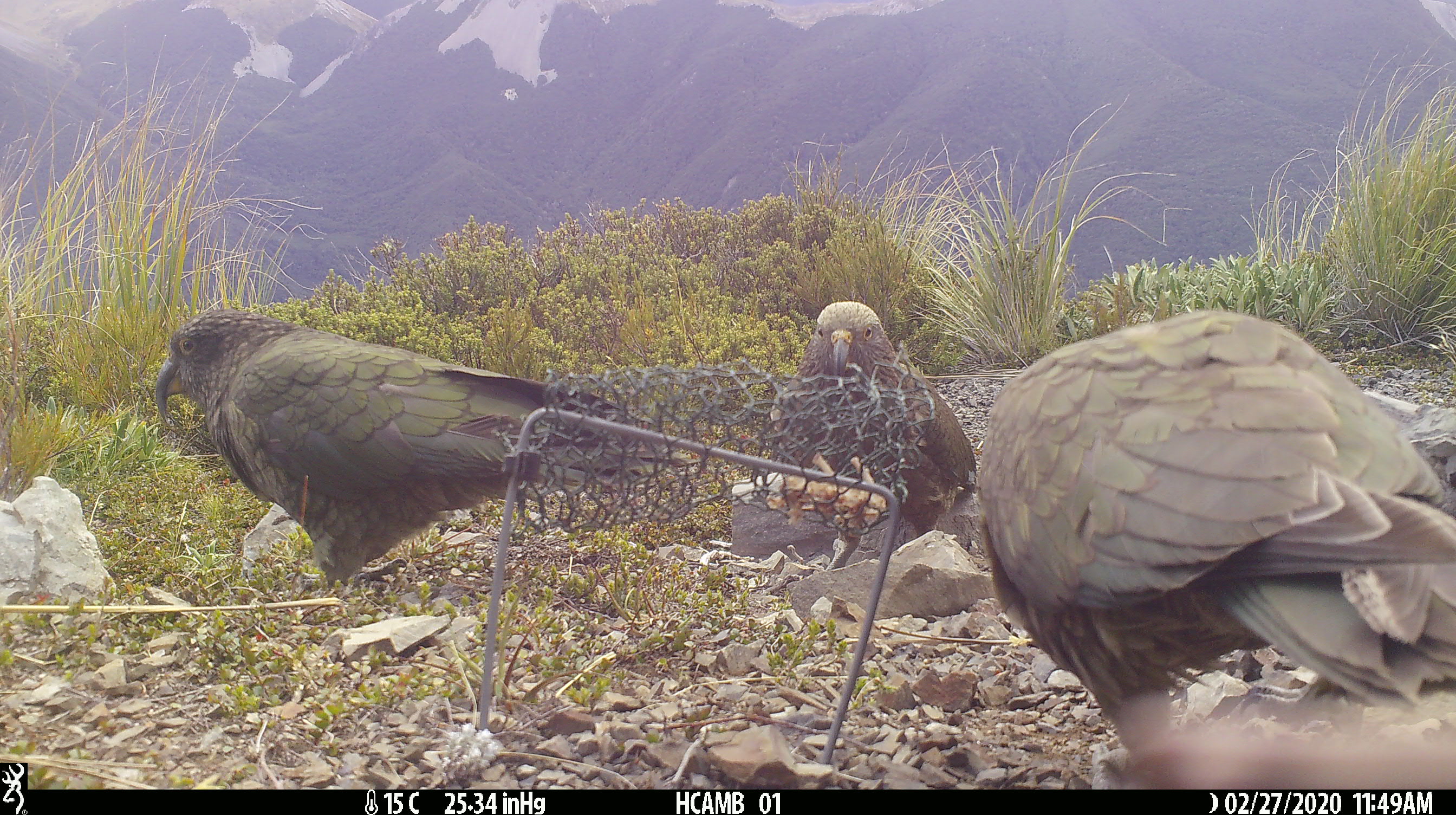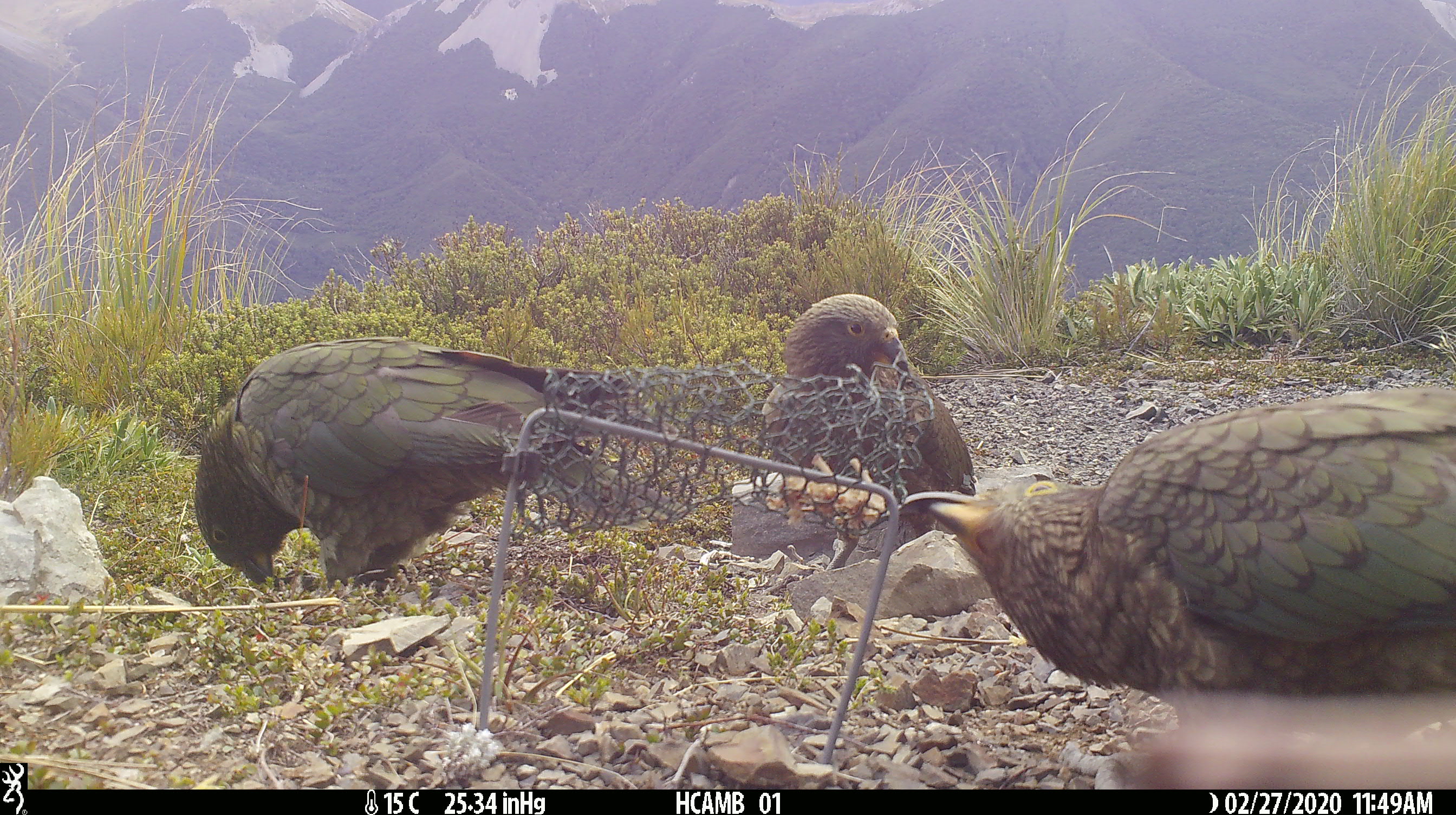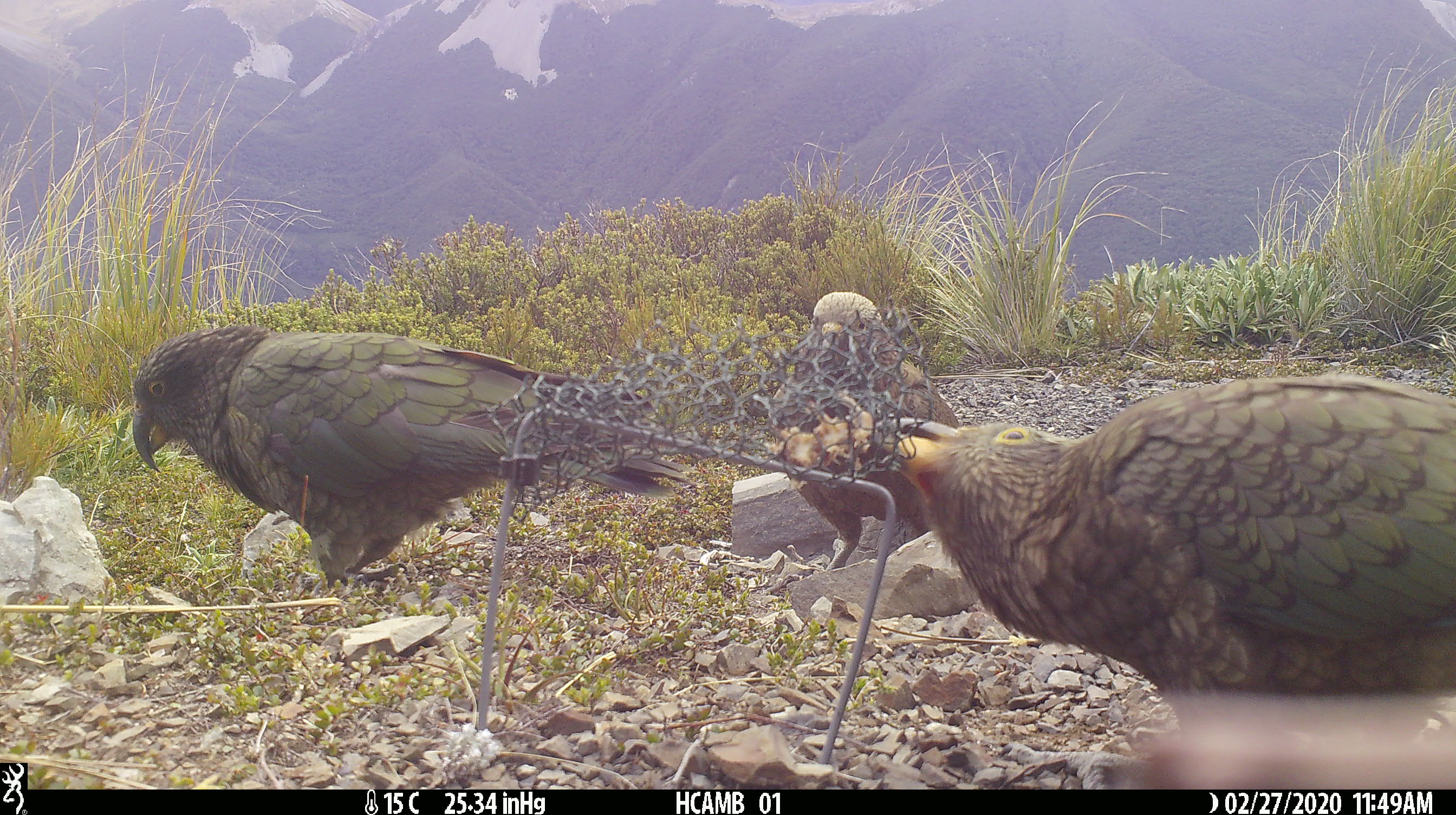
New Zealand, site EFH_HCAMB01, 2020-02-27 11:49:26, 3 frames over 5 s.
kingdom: Animalia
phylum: Chordata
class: Aves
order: Psittaciformes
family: Strigopidae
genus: Nestor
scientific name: Nestor notabilis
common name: kea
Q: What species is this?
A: Kea (Nestor notabilis).